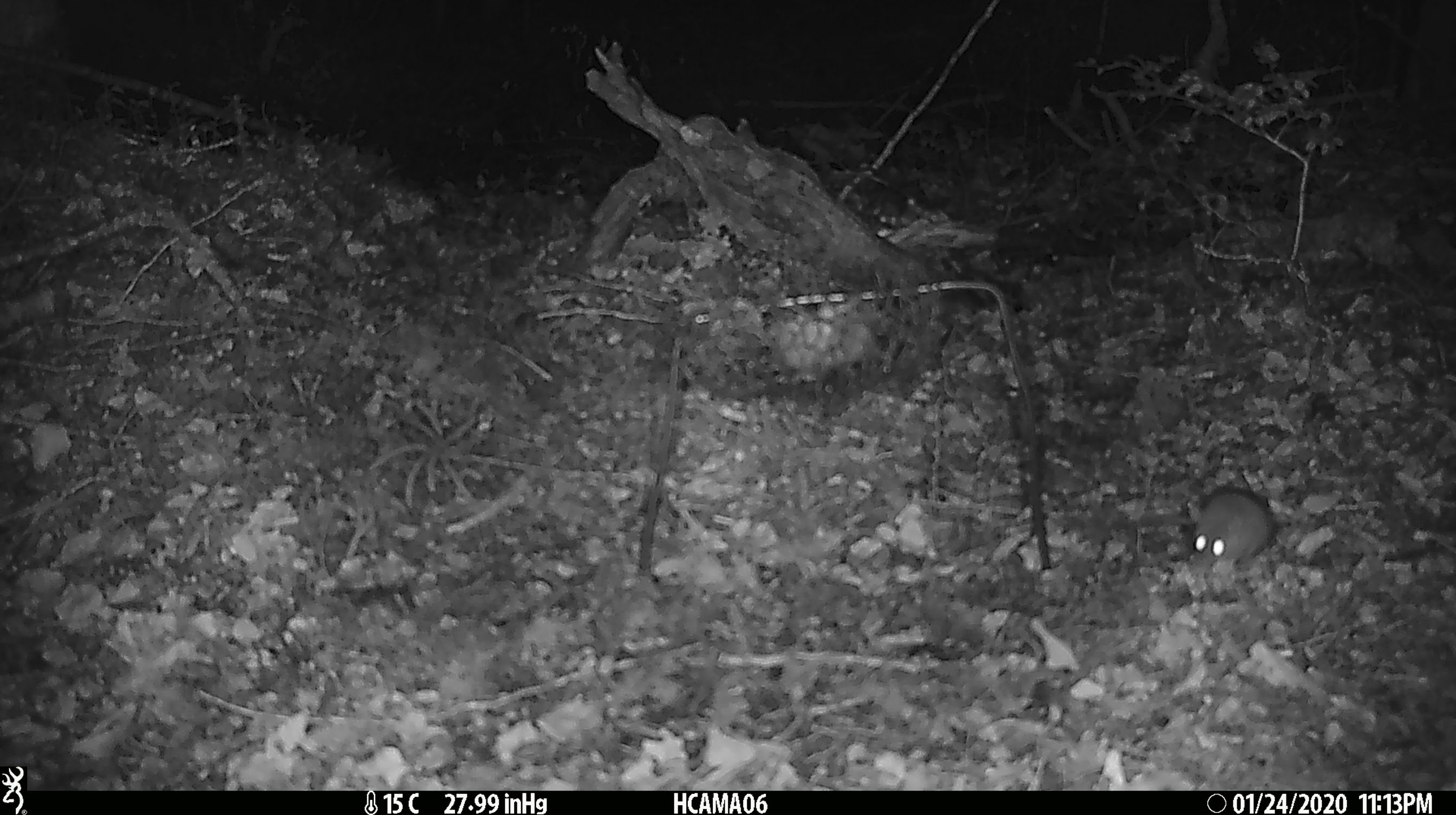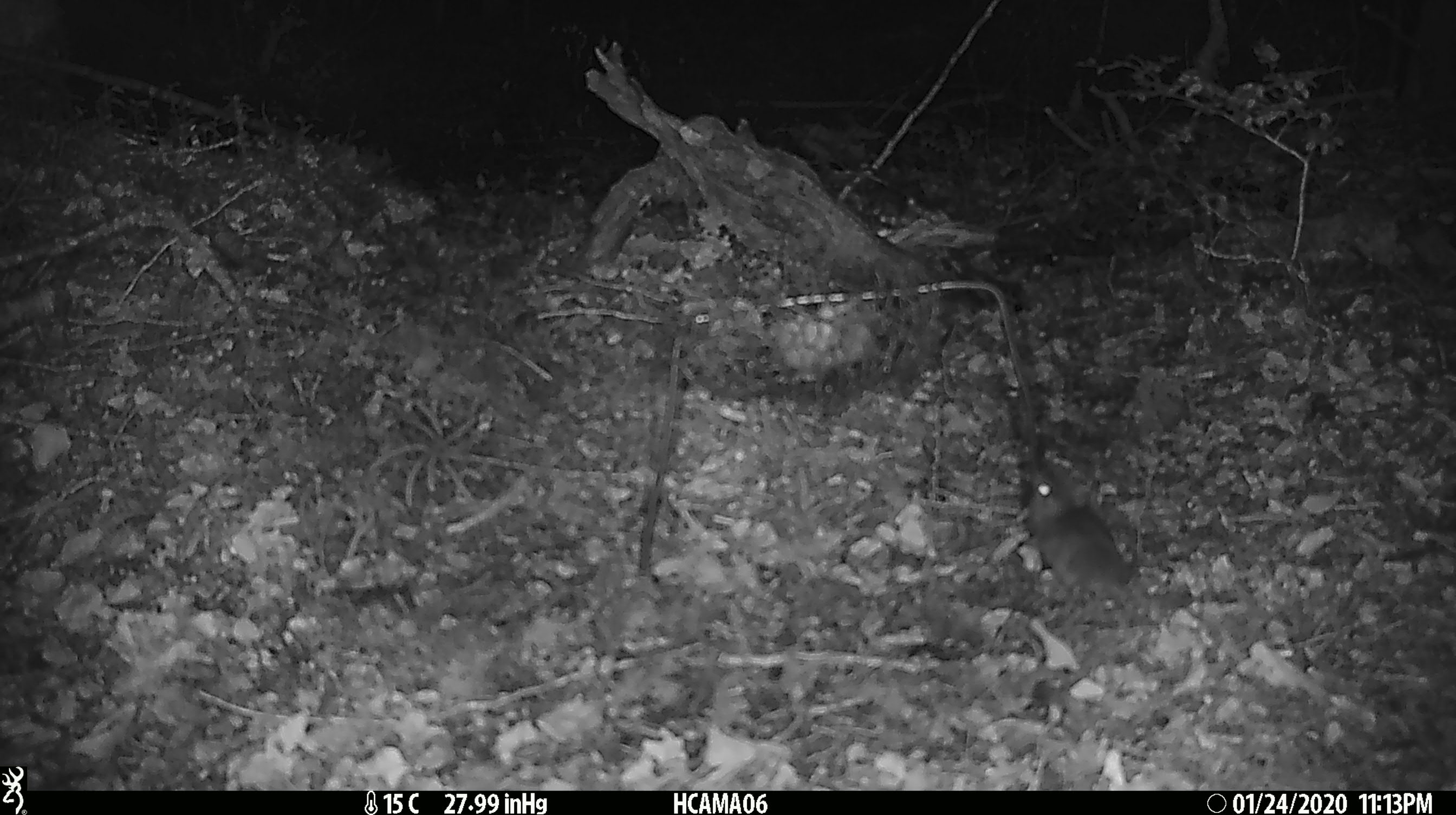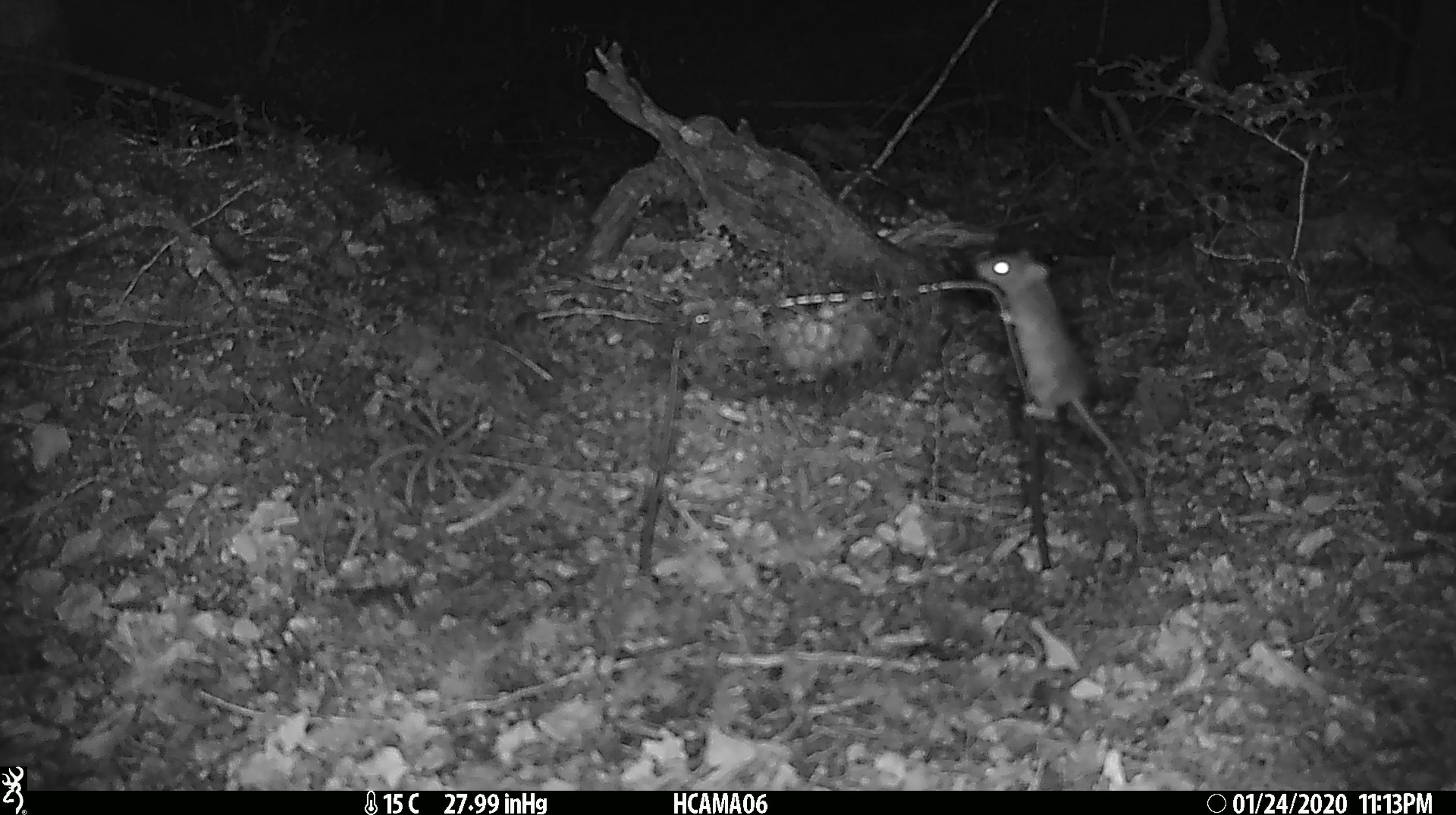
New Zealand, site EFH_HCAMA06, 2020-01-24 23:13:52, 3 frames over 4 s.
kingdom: Animalia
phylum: Chordata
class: Mammalia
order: Rodentia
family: Muridae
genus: Mus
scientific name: Mus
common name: mouse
Mouse (Mus).